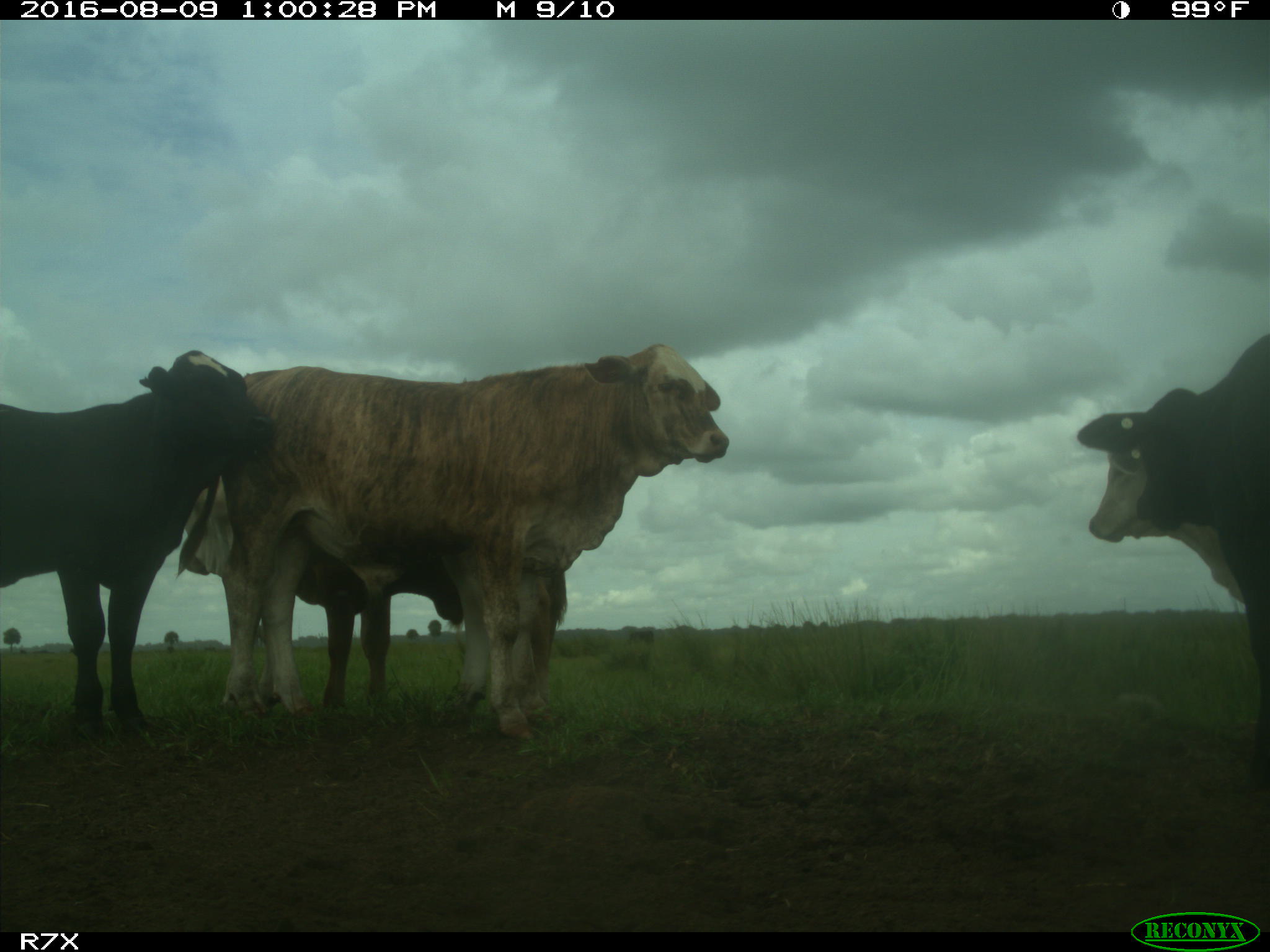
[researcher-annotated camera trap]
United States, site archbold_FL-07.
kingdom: Animalia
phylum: Chordata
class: Mammalia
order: Artiodactyla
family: Bovidae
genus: Bos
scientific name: Bos taurus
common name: domestic cow